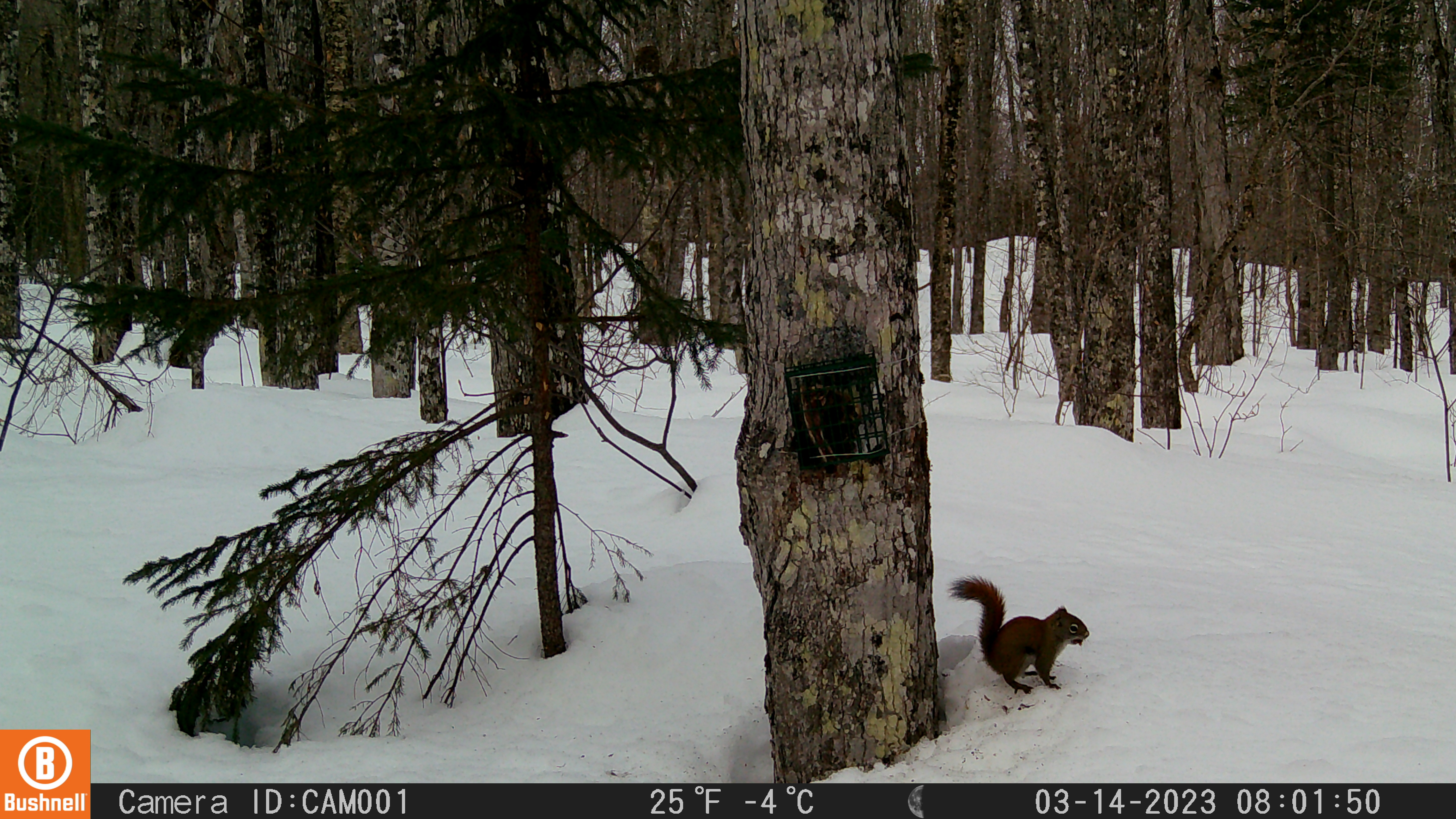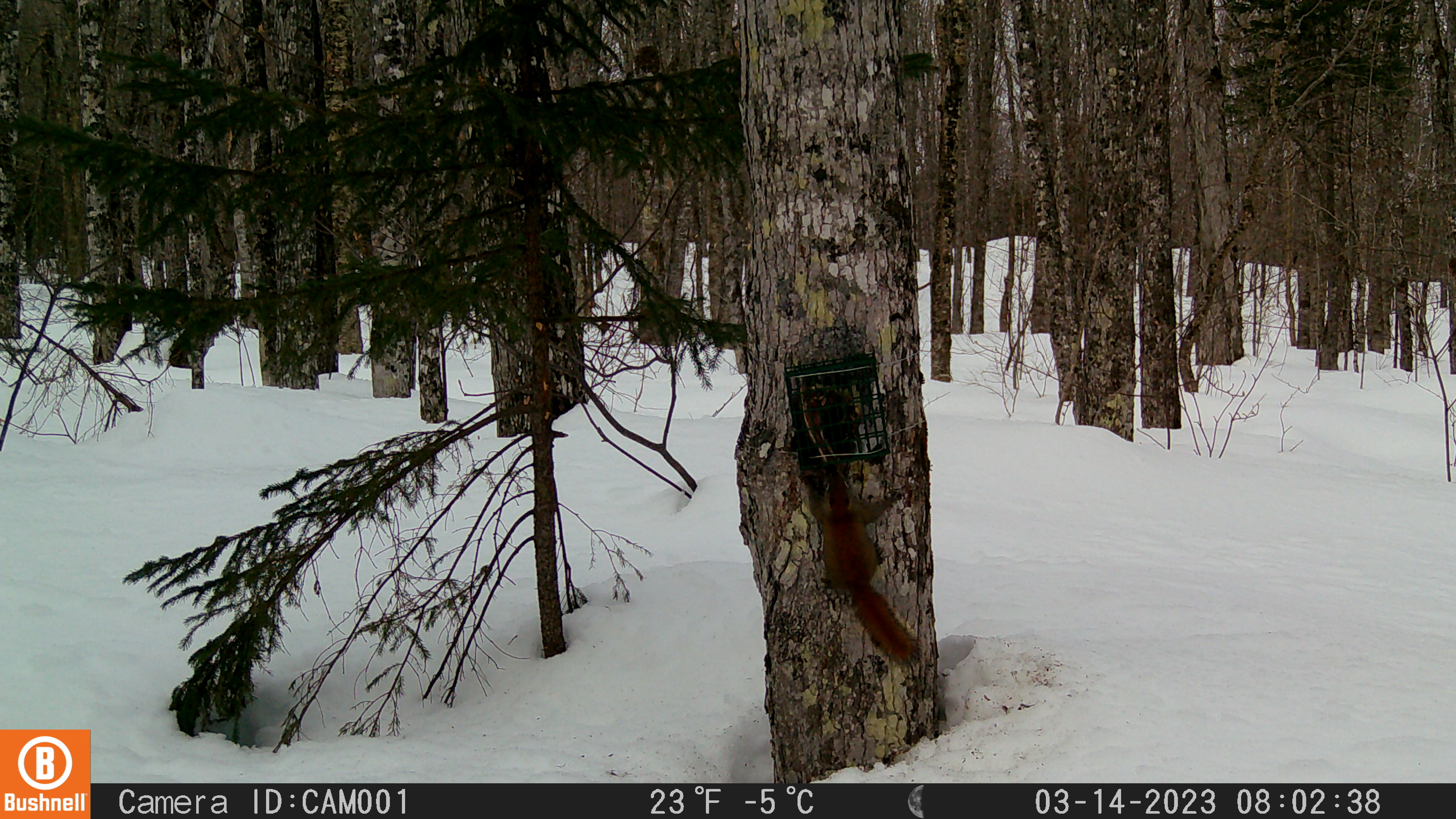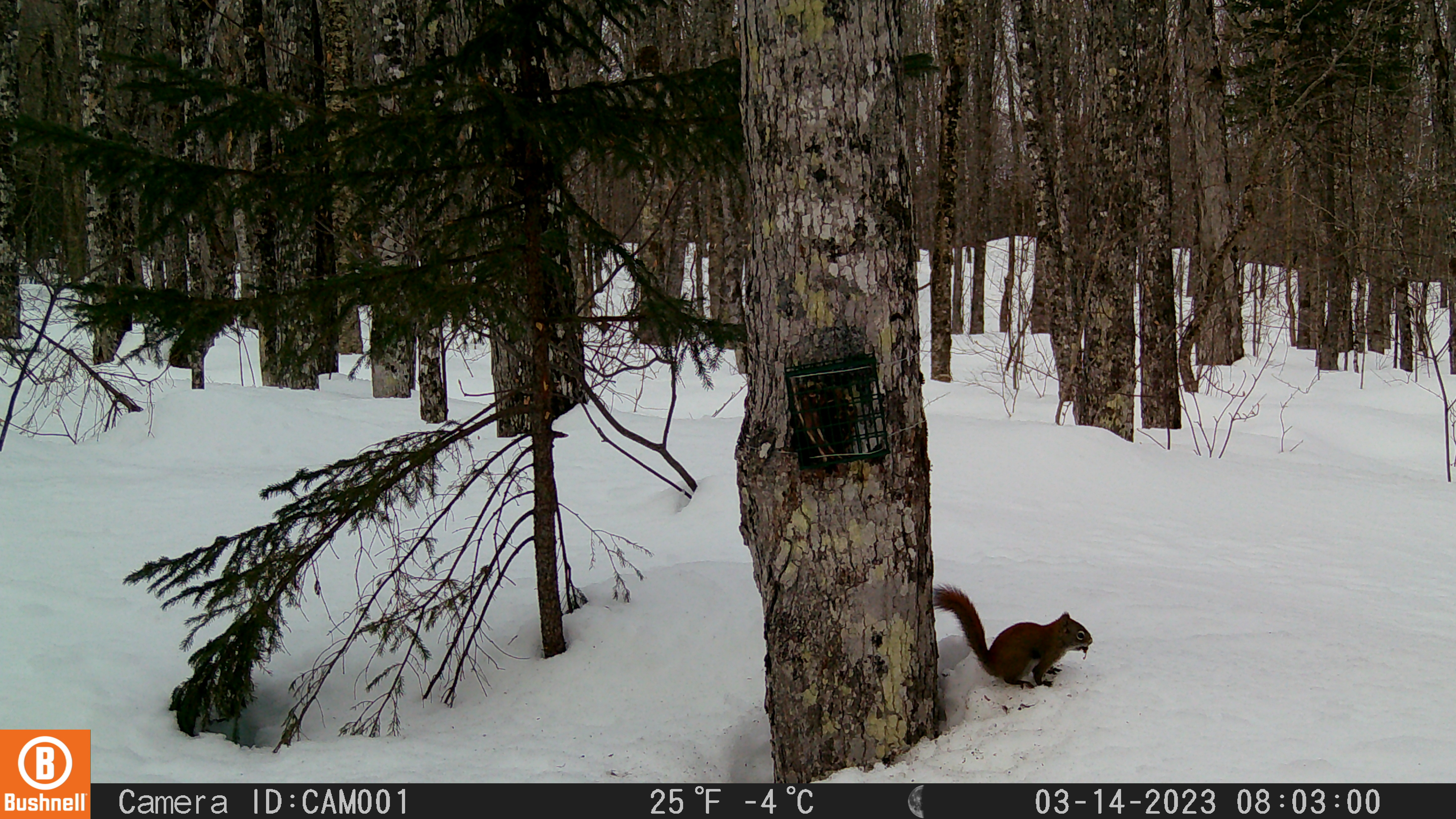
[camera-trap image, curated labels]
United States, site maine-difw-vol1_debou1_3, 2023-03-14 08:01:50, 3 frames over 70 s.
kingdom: Animalia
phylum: Chordata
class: Mammalia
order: Rodentia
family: Sciuridae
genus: Tamiasciurus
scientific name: Tamiasciurus hudsonicus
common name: red squirrel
Red squirrel (Tamiasciurus hudsonicus).